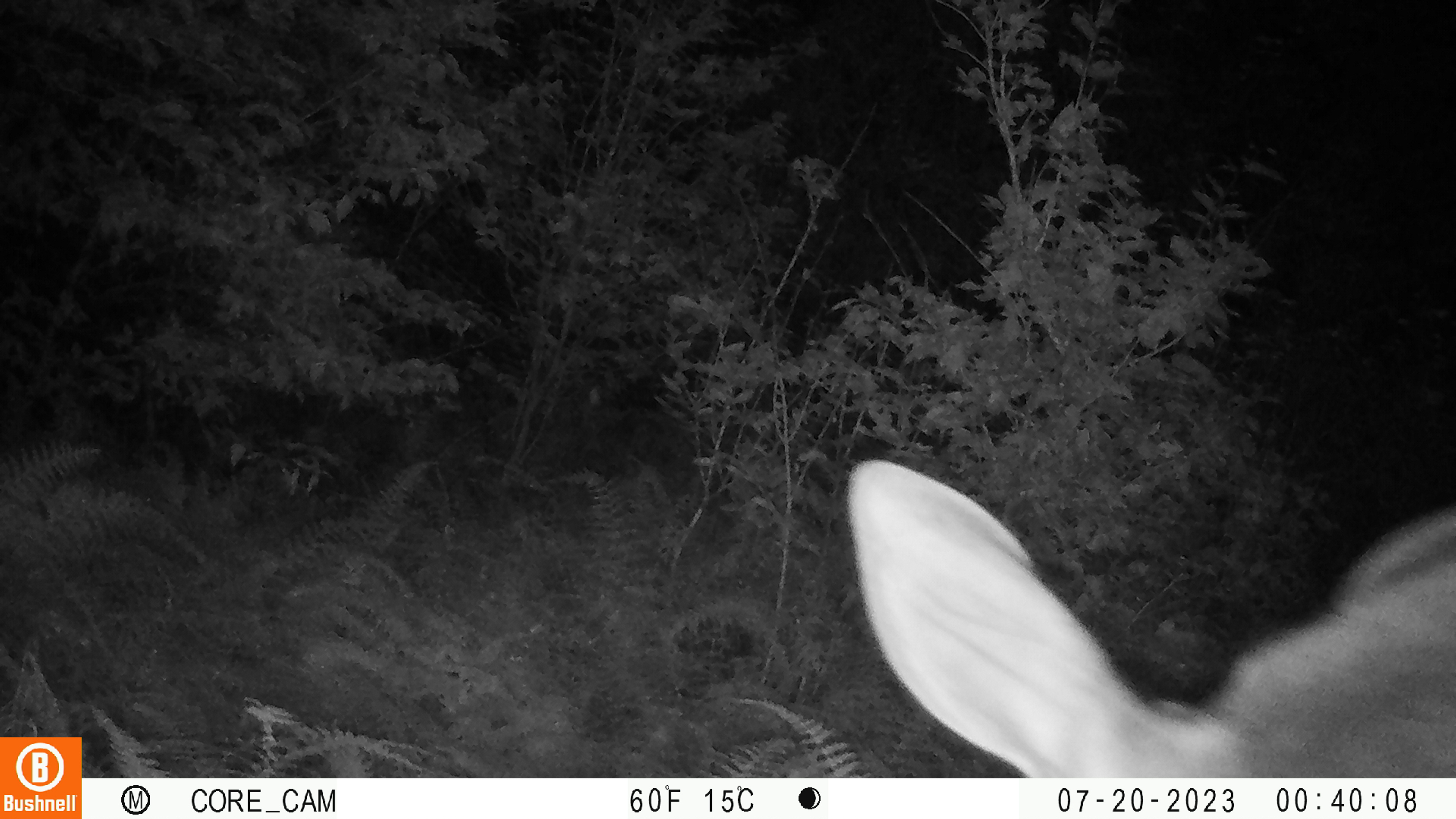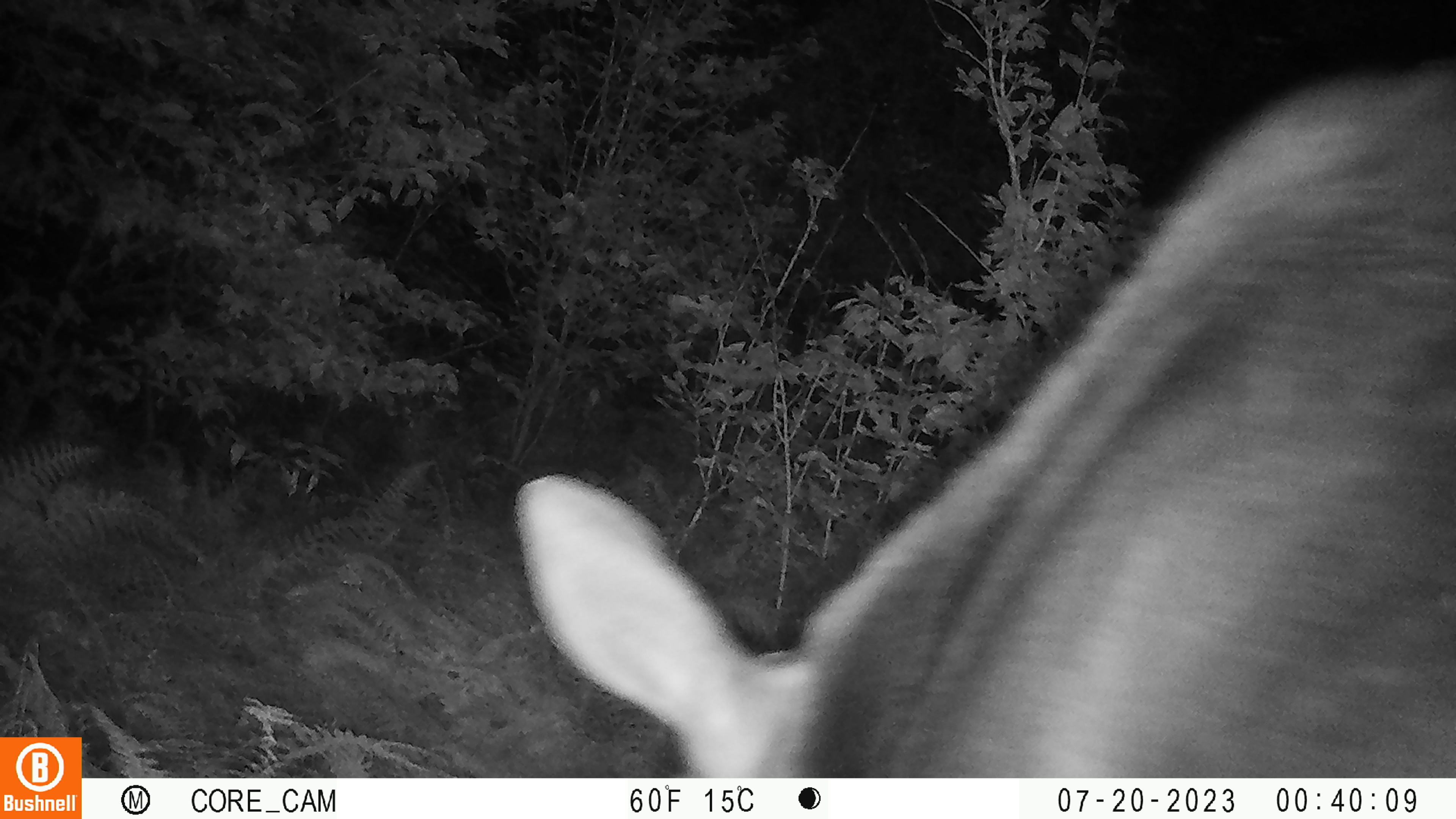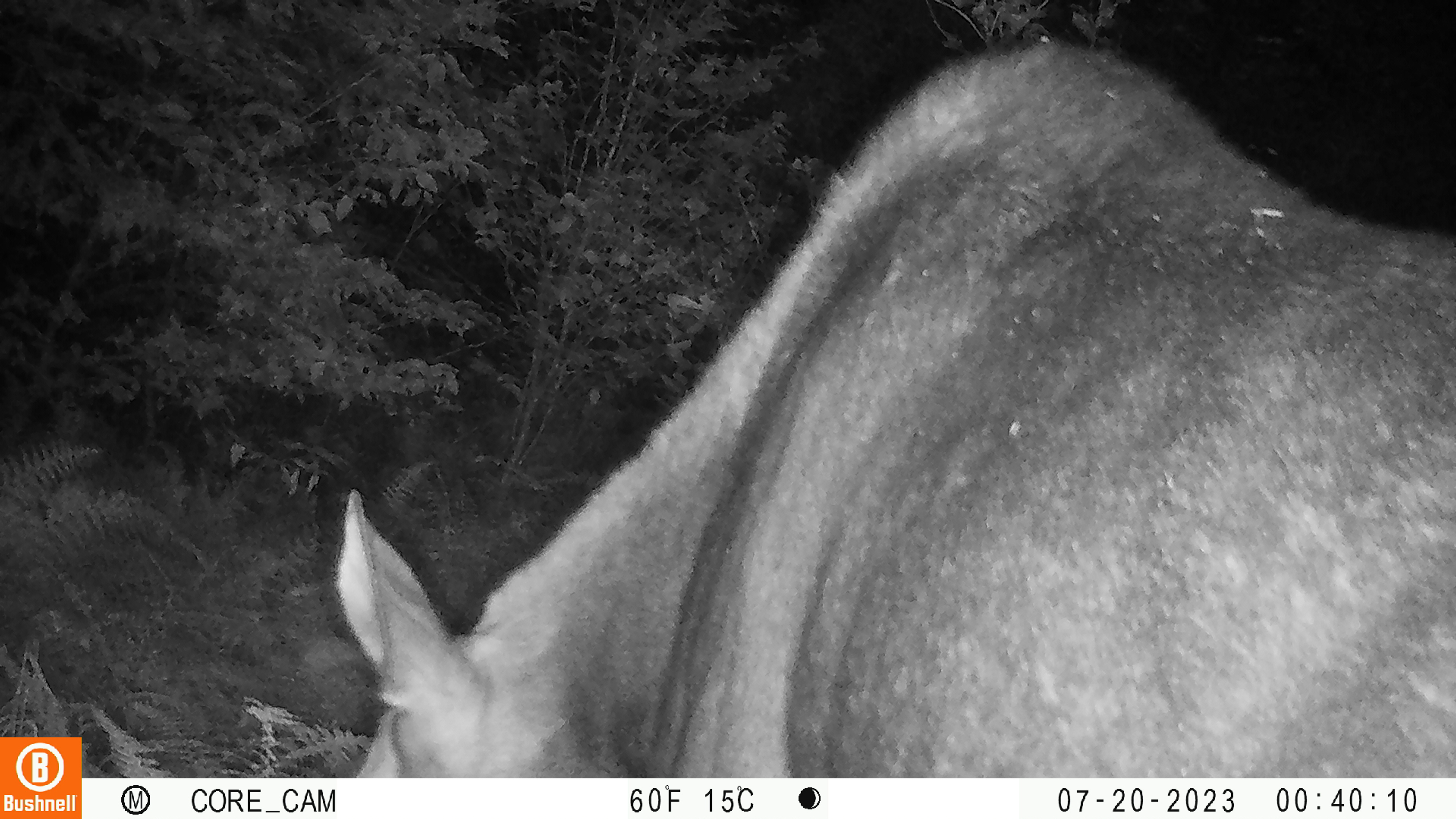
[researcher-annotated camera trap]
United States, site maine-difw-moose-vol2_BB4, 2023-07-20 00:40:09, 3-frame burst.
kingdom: Animalia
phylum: Chordata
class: Mammalia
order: Artiodactyla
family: Cervidae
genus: Alces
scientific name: Alces alces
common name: moose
Moose (Alces alces).